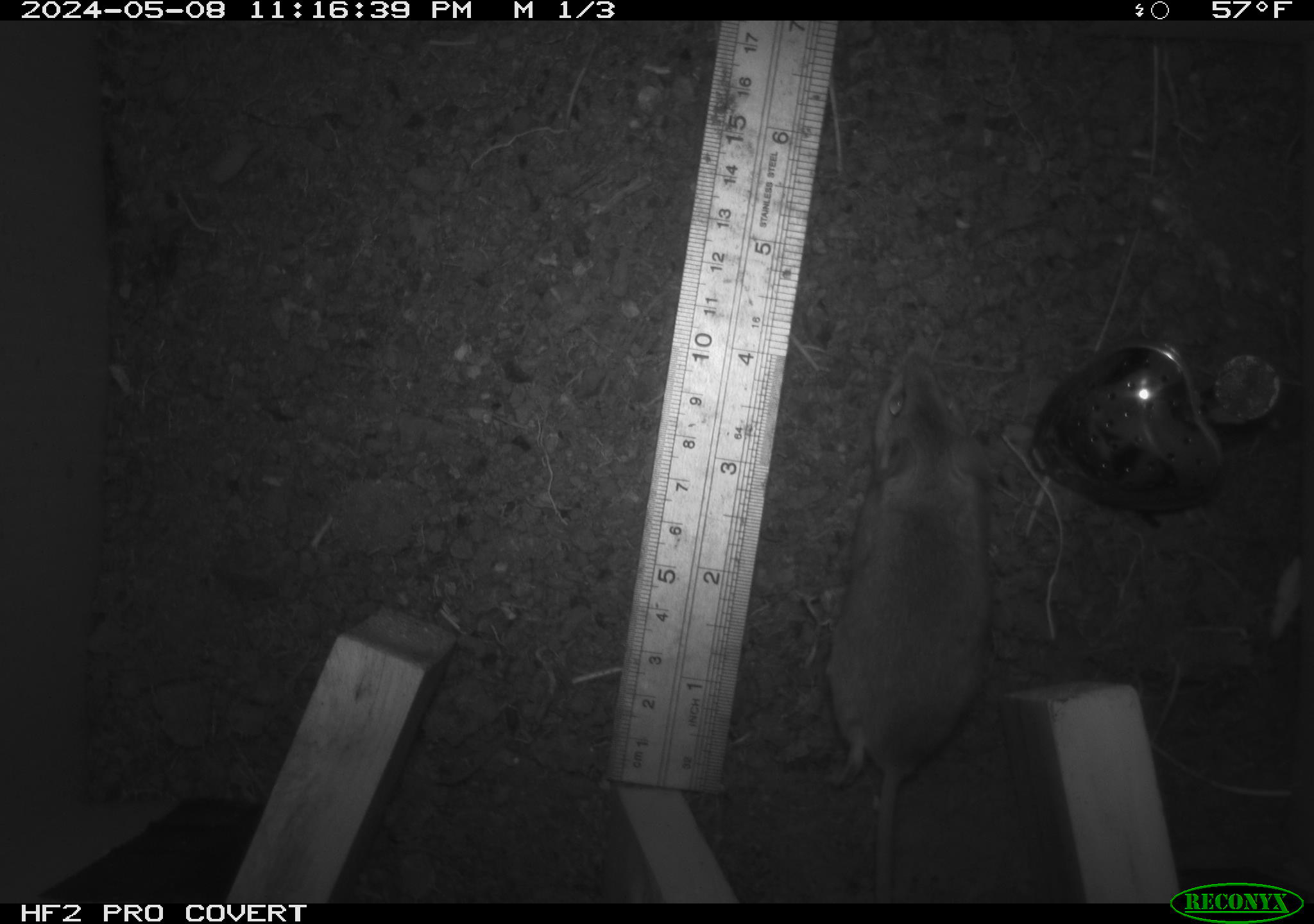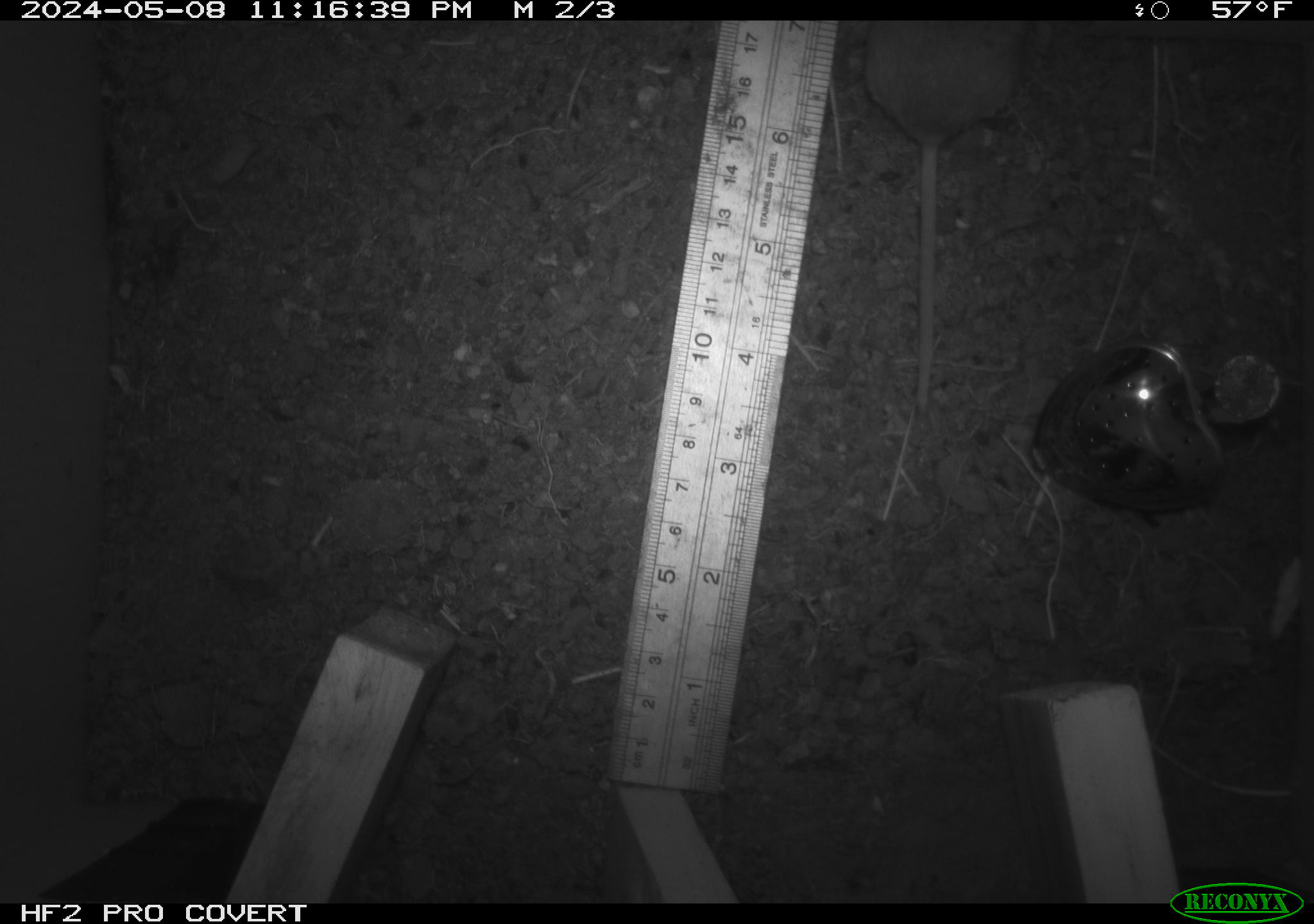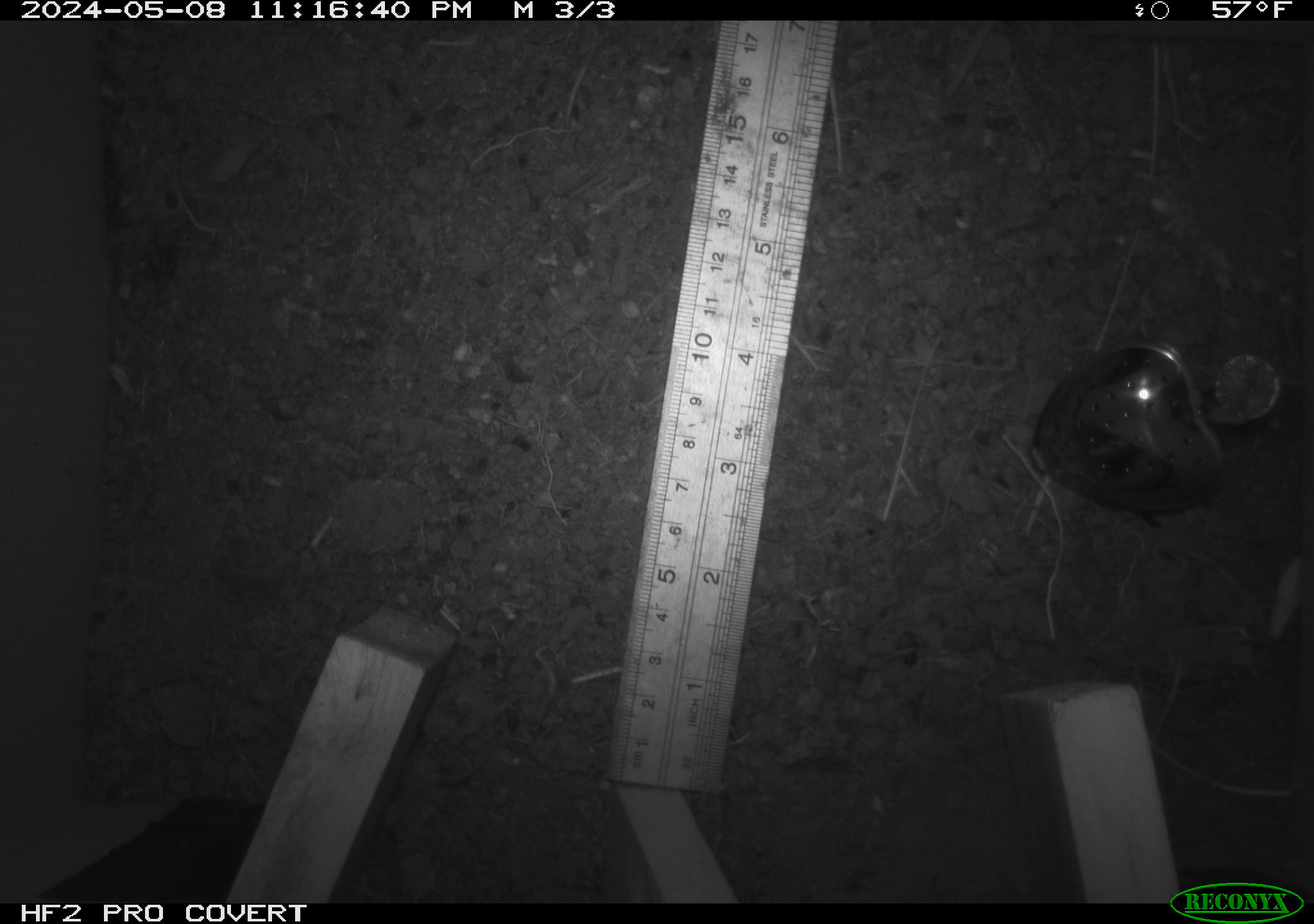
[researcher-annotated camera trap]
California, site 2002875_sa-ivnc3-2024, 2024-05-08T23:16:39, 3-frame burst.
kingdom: Animalia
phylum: Chordata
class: Mammalia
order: Rodentia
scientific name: Rodentia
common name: mouse species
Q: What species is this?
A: Mouse species (Rodentia).